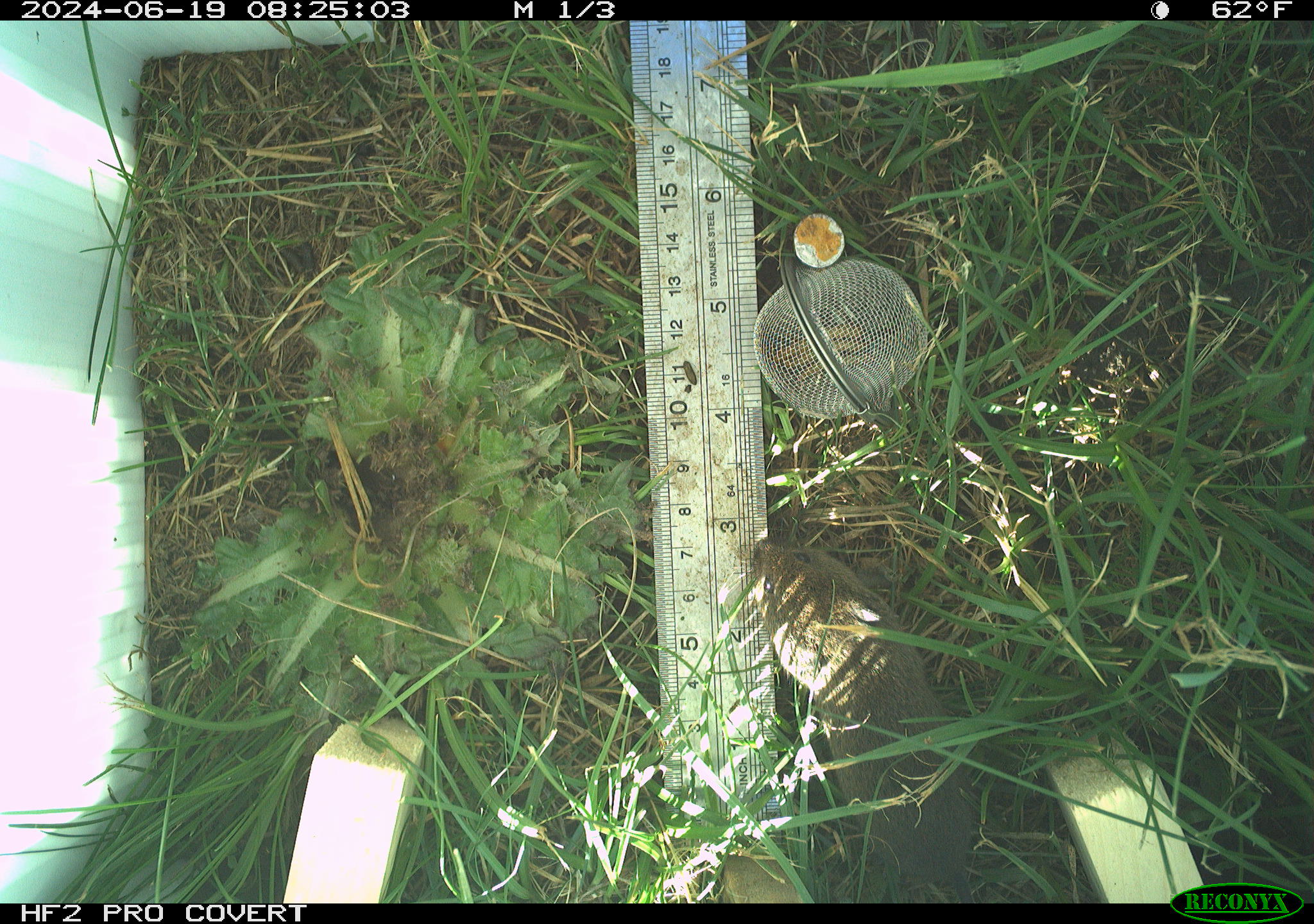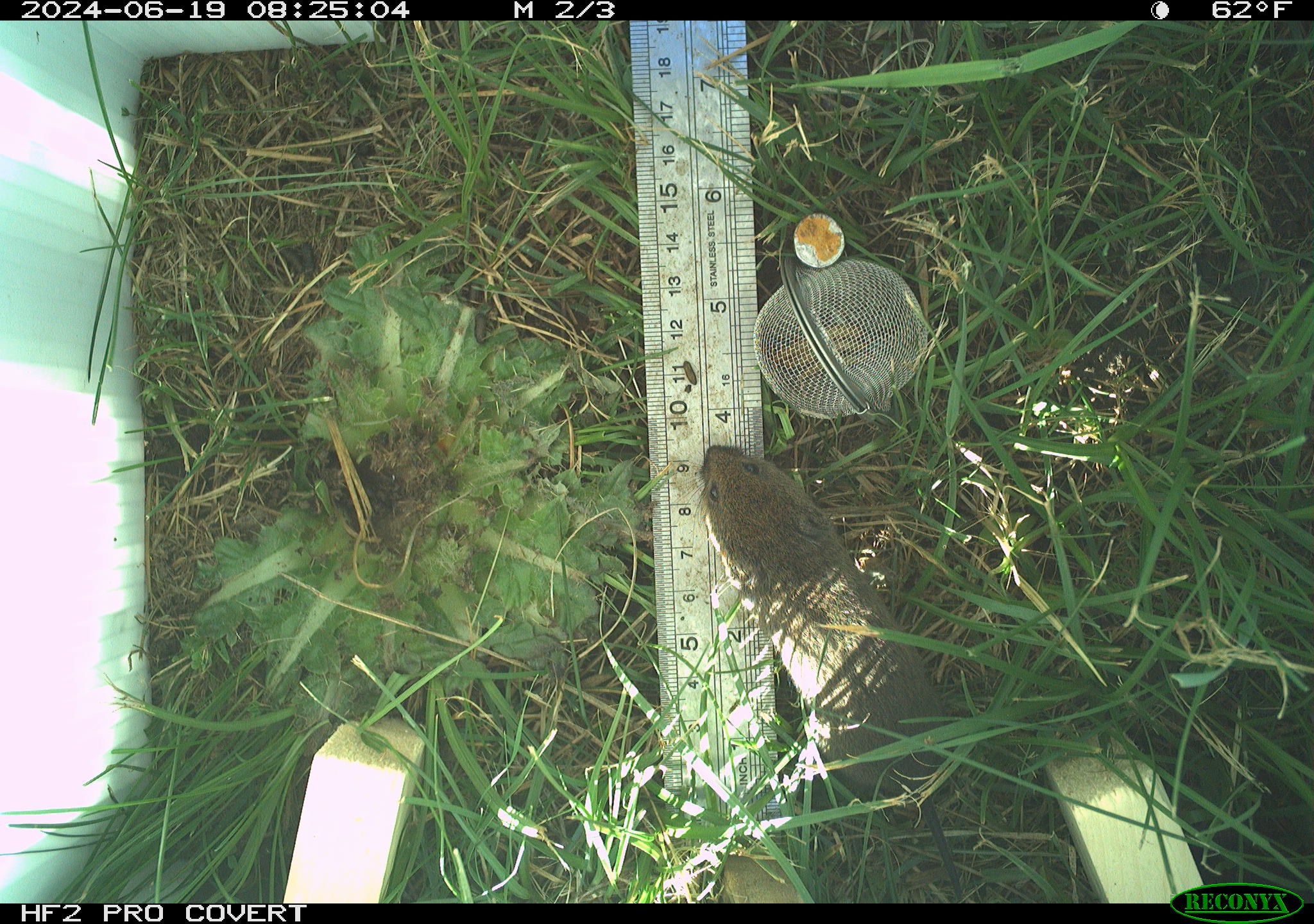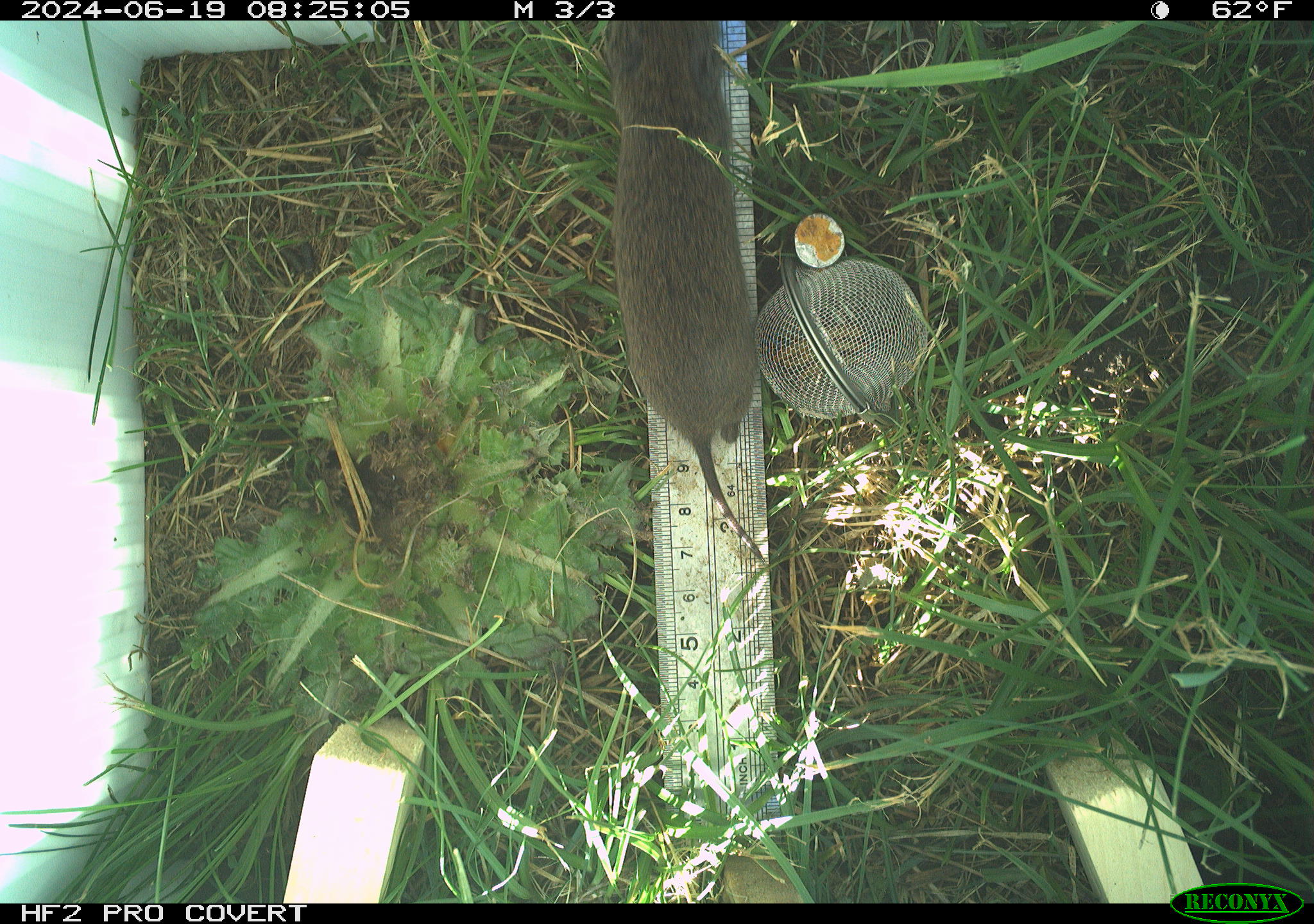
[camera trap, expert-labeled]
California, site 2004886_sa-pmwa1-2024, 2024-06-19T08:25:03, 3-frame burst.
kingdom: Animalia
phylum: Chordata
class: Mammalia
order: Rodentia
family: Cricetidae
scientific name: Arvicolinae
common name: voles, lemmings, and muskrats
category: arvicolinae subfamily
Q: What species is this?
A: Arvicolinae subfamily (voles, lemmings, and muskrats) (Arvicolinae).